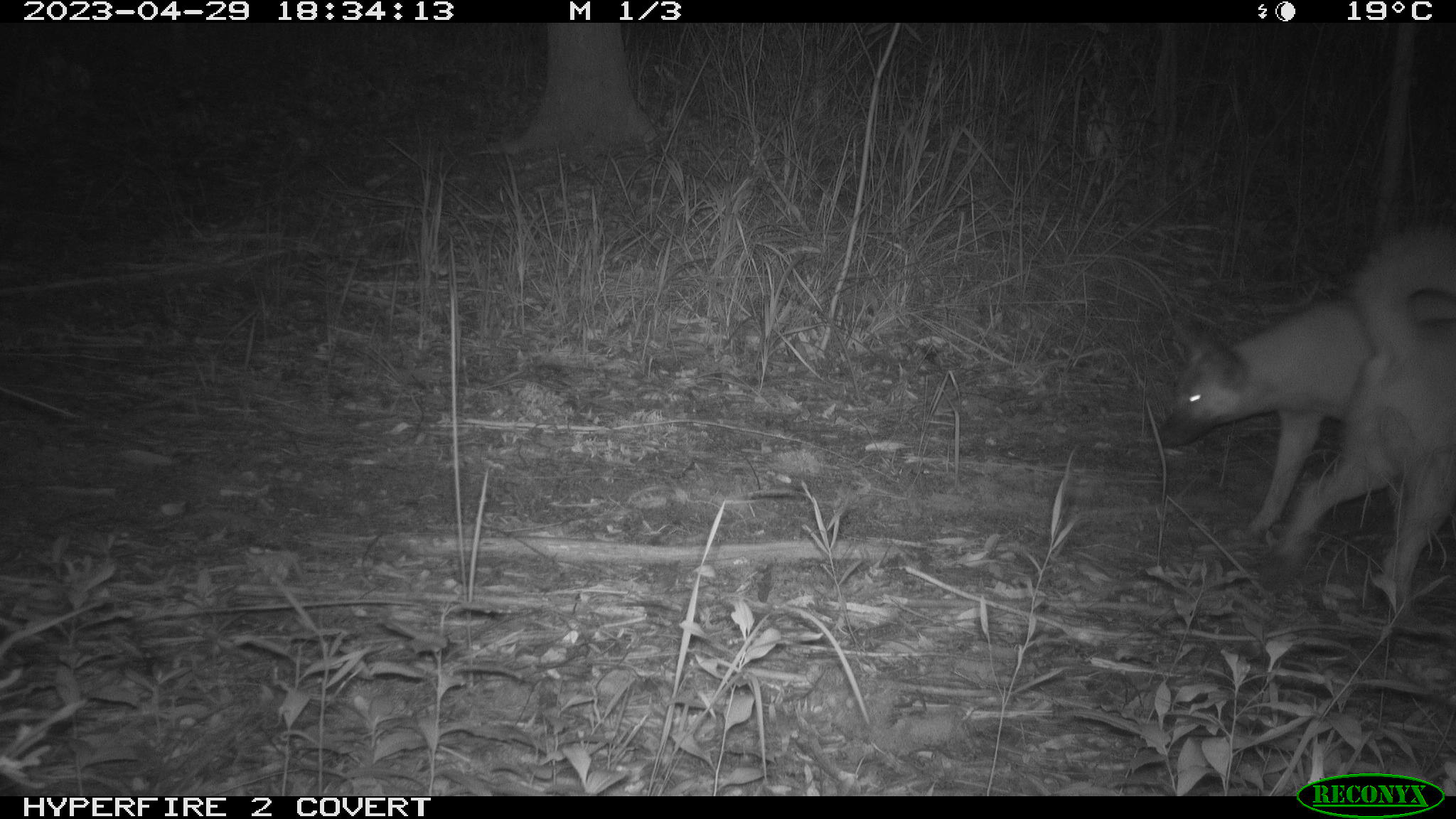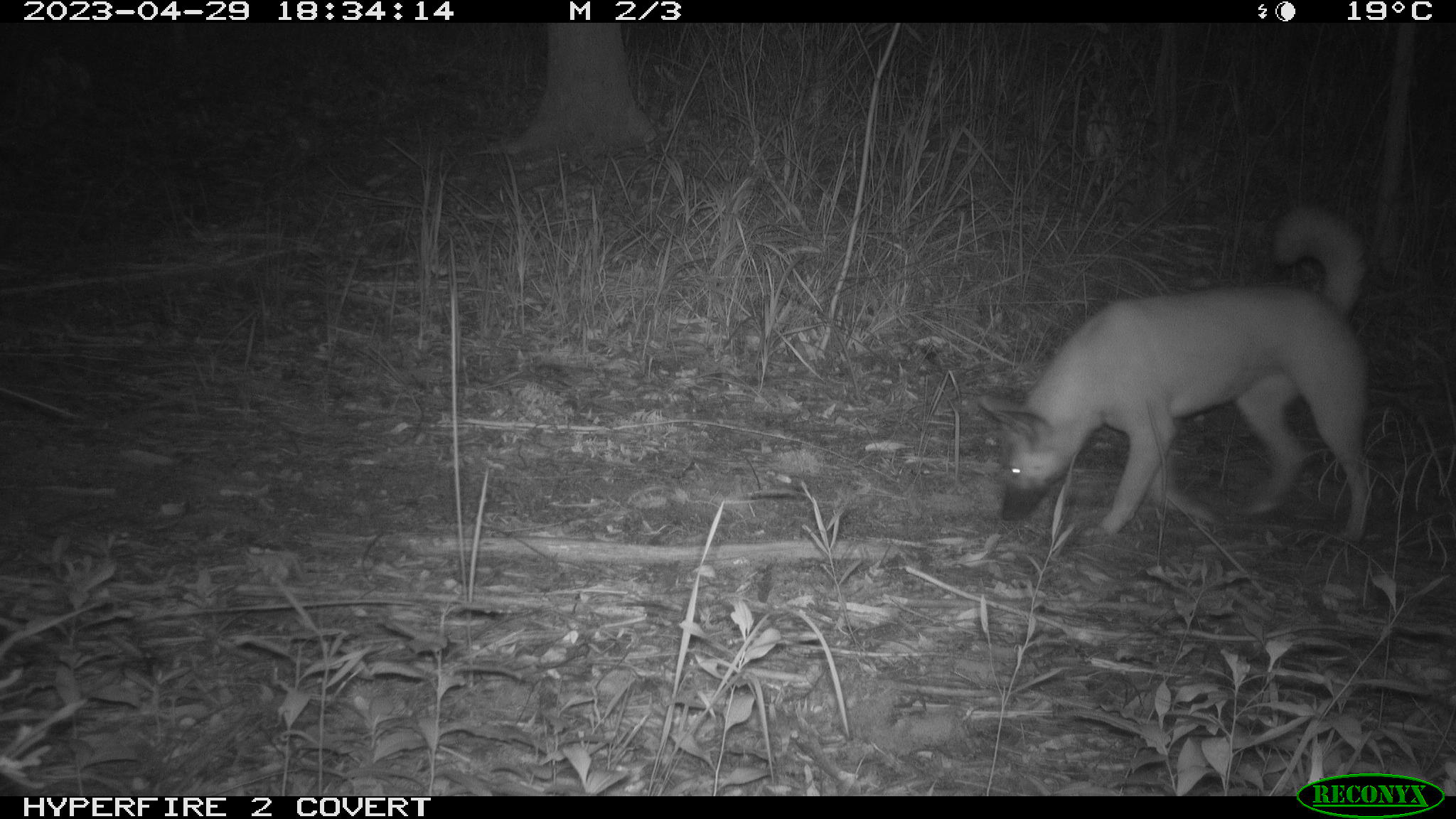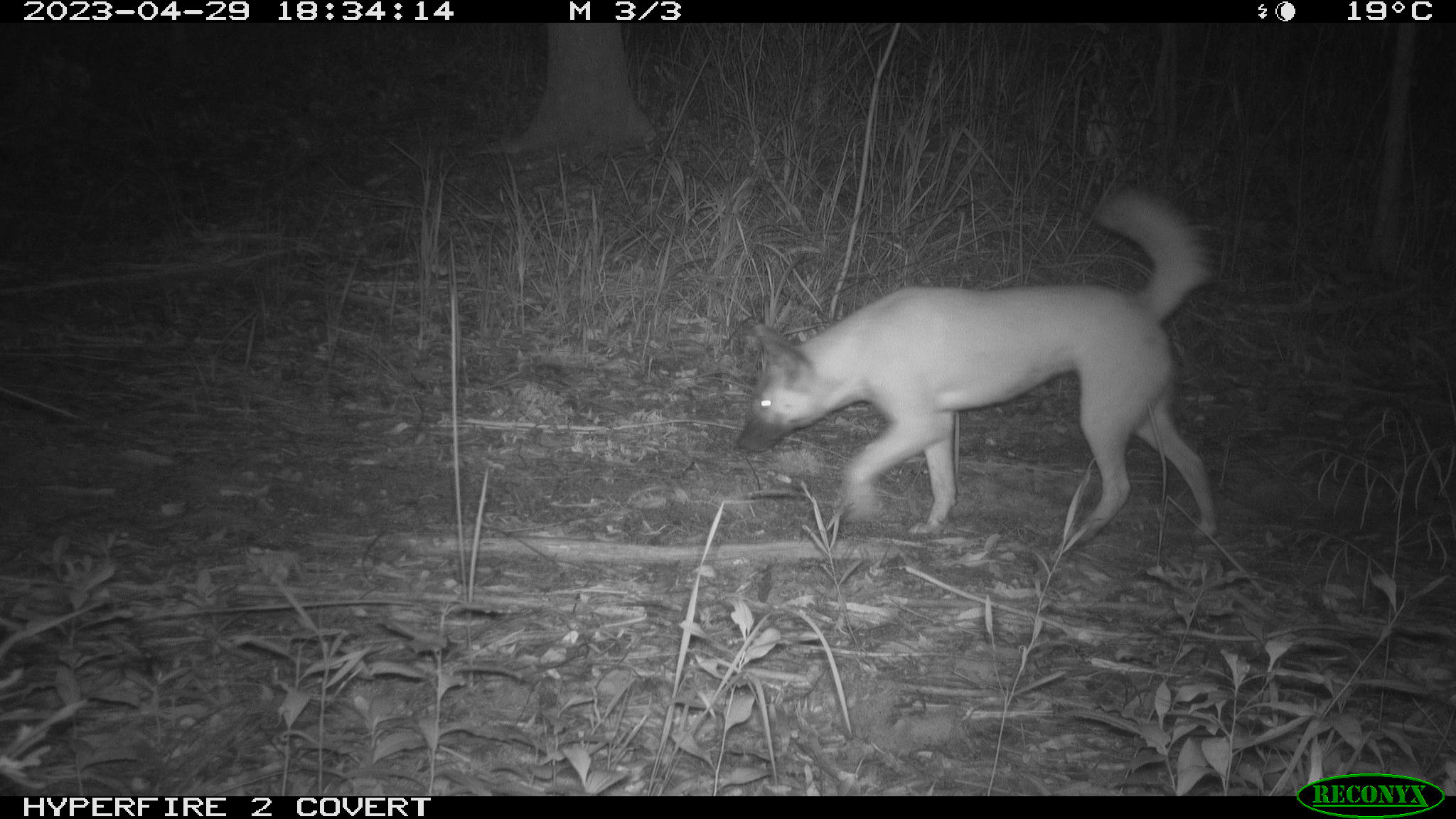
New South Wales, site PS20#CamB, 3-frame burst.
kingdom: Animalia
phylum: Chordata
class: Mammalia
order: Carnivora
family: Canidae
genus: Canis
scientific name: Canis familiaris dingo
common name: dingo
Dingo (Canis familiaris dingo).